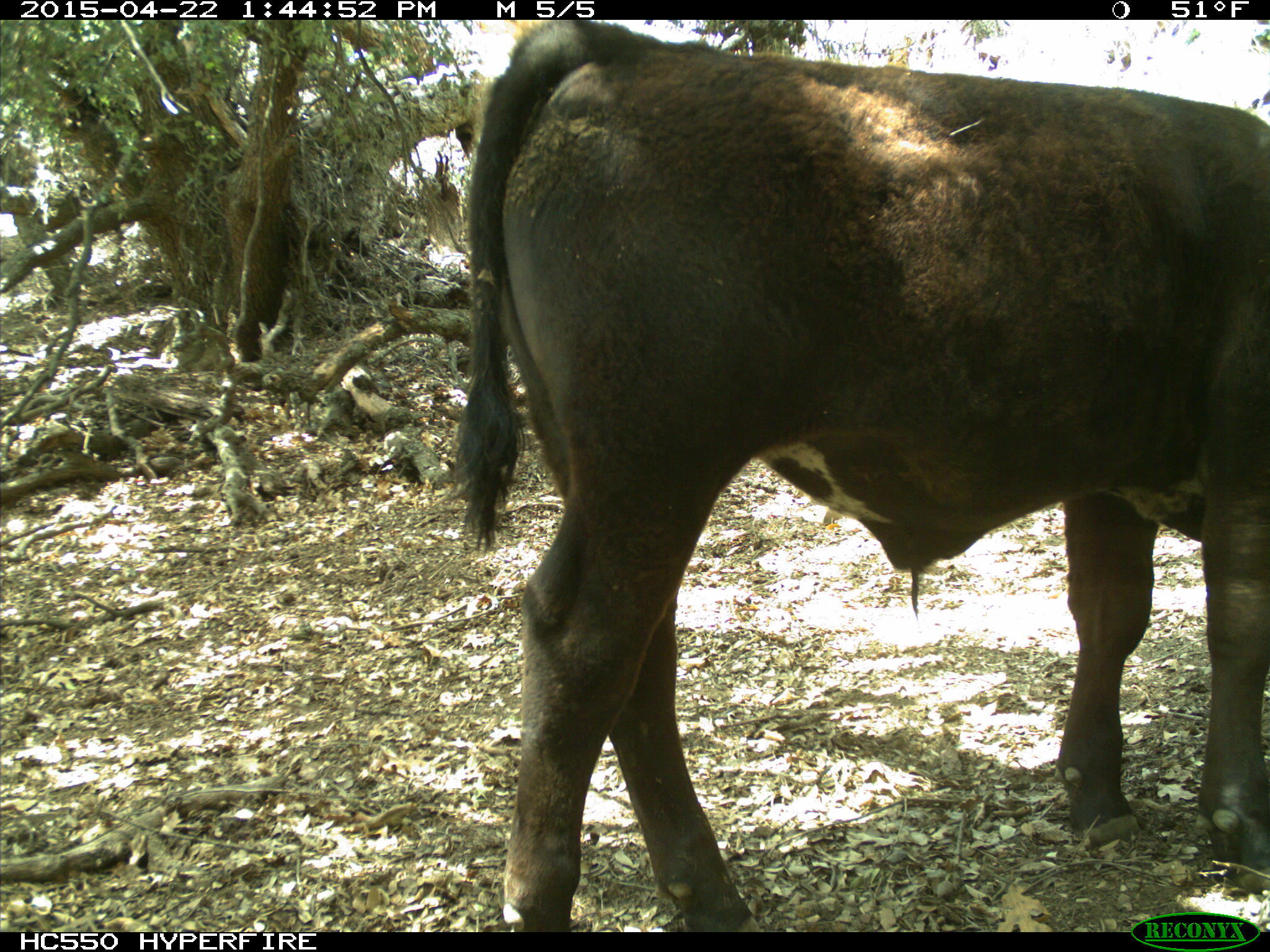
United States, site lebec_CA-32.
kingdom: Animalia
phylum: Chordata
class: Mammalia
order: Artiodactyla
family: Bovidae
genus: Bos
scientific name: Bos taurus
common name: domestic cow